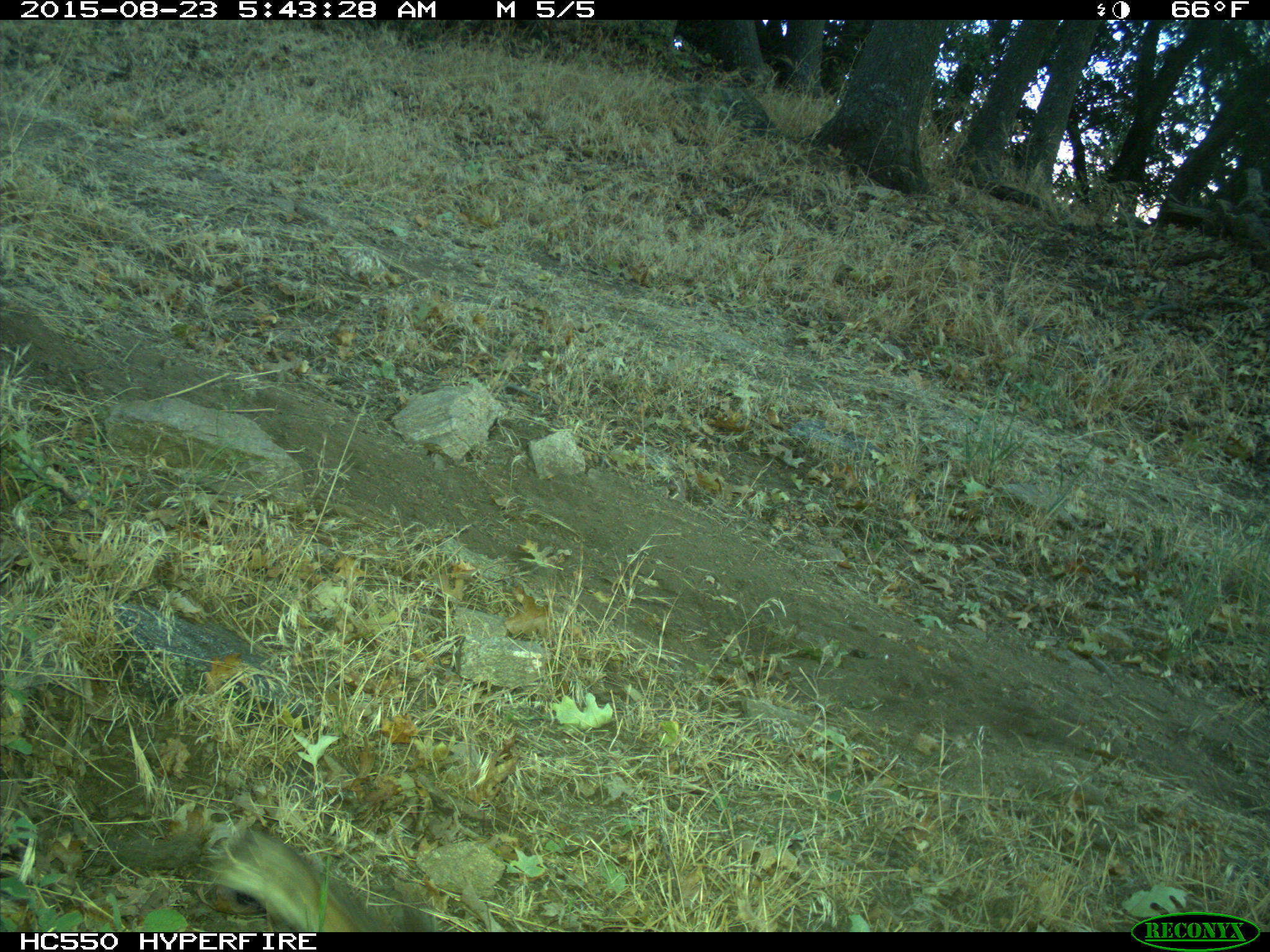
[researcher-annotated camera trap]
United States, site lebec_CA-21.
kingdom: Animalia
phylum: Chordata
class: Mammalia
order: Rodentia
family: Sciuridae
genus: Tamias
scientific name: Tamias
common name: chipmunk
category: unidentified chipmunk